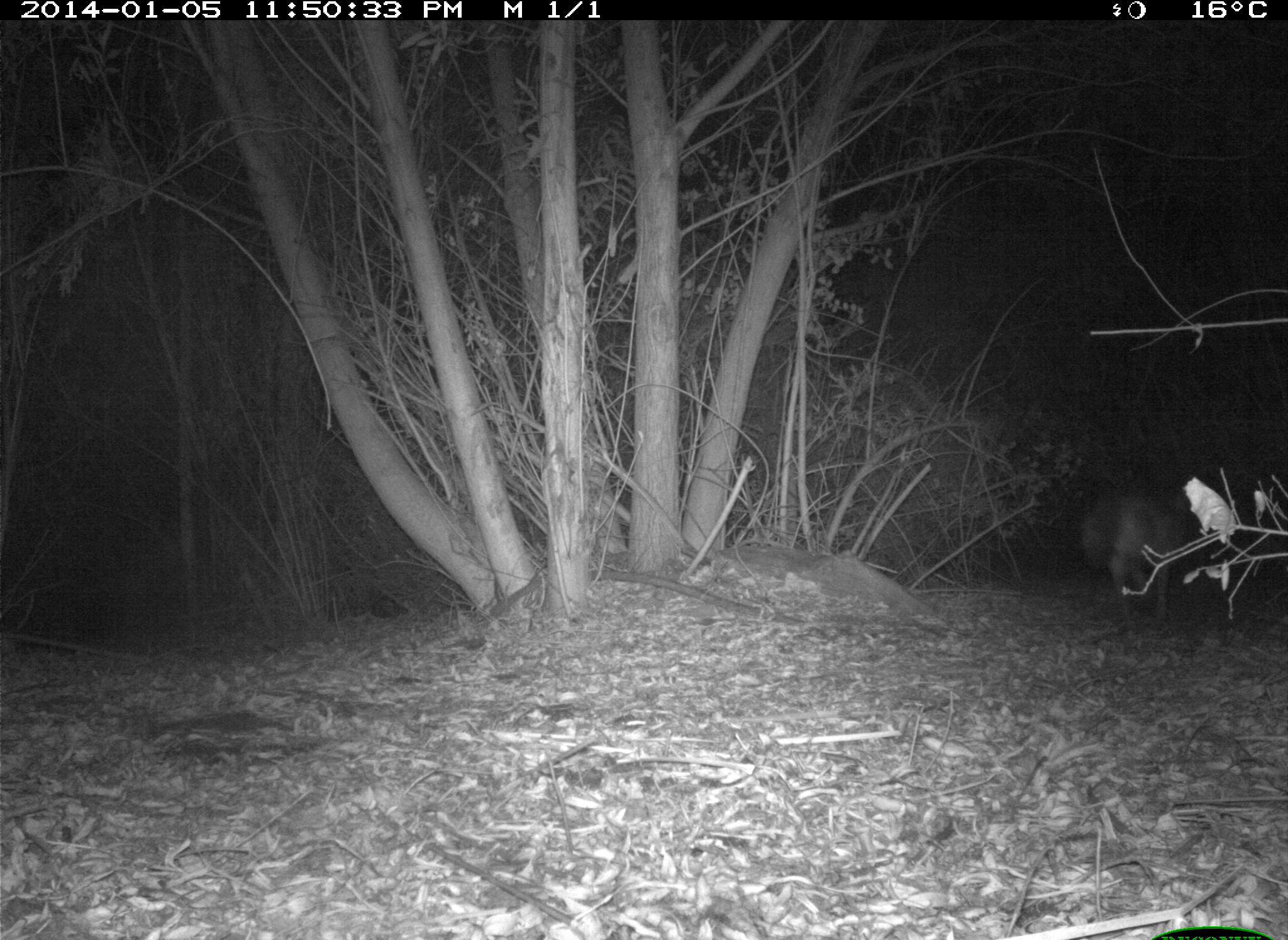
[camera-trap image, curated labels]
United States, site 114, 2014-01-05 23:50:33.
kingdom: Animalia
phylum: Chordata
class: Mammalia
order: Carnivora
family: Canidae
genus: Canis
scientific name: Canis latrans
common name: coyote